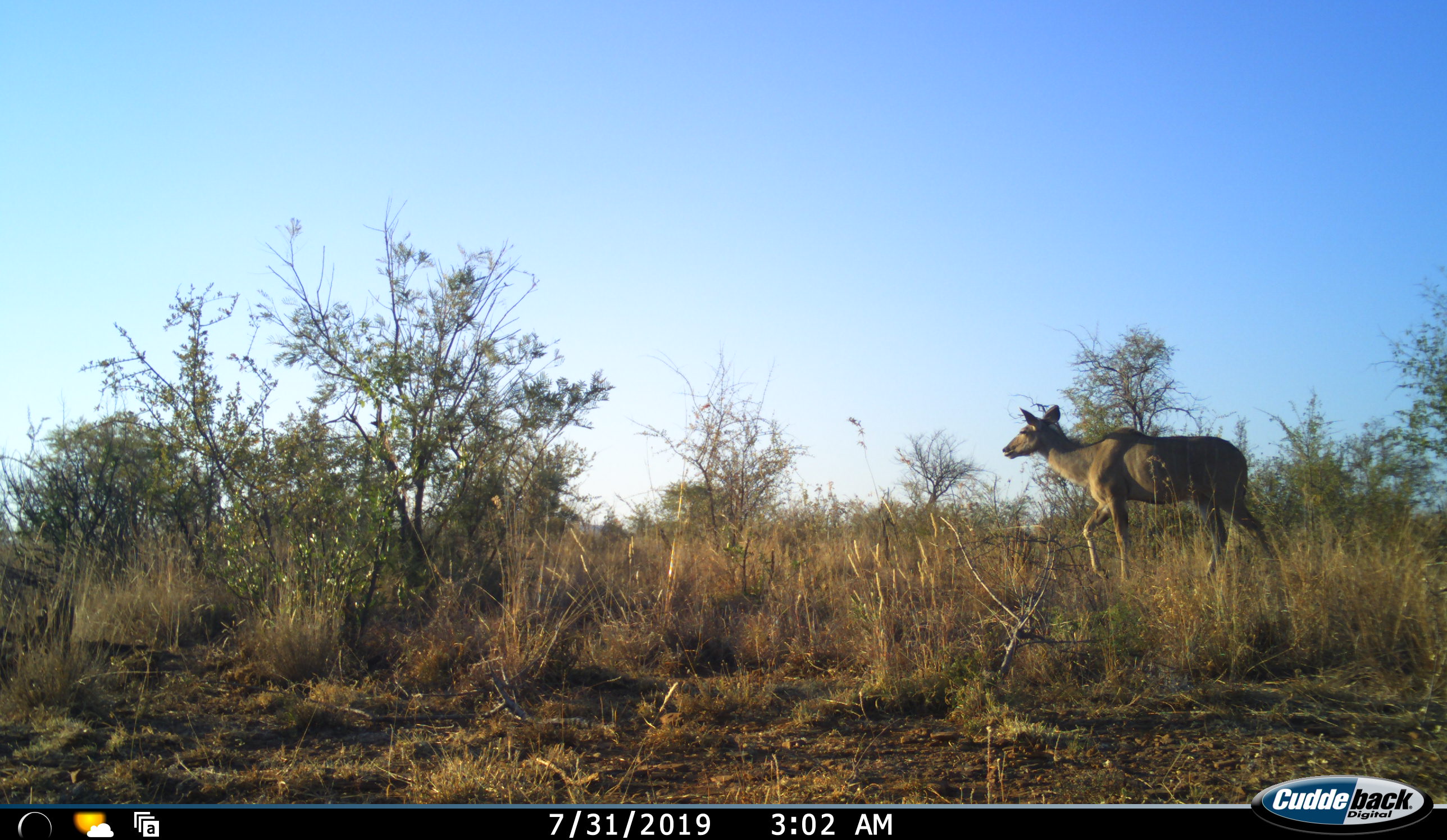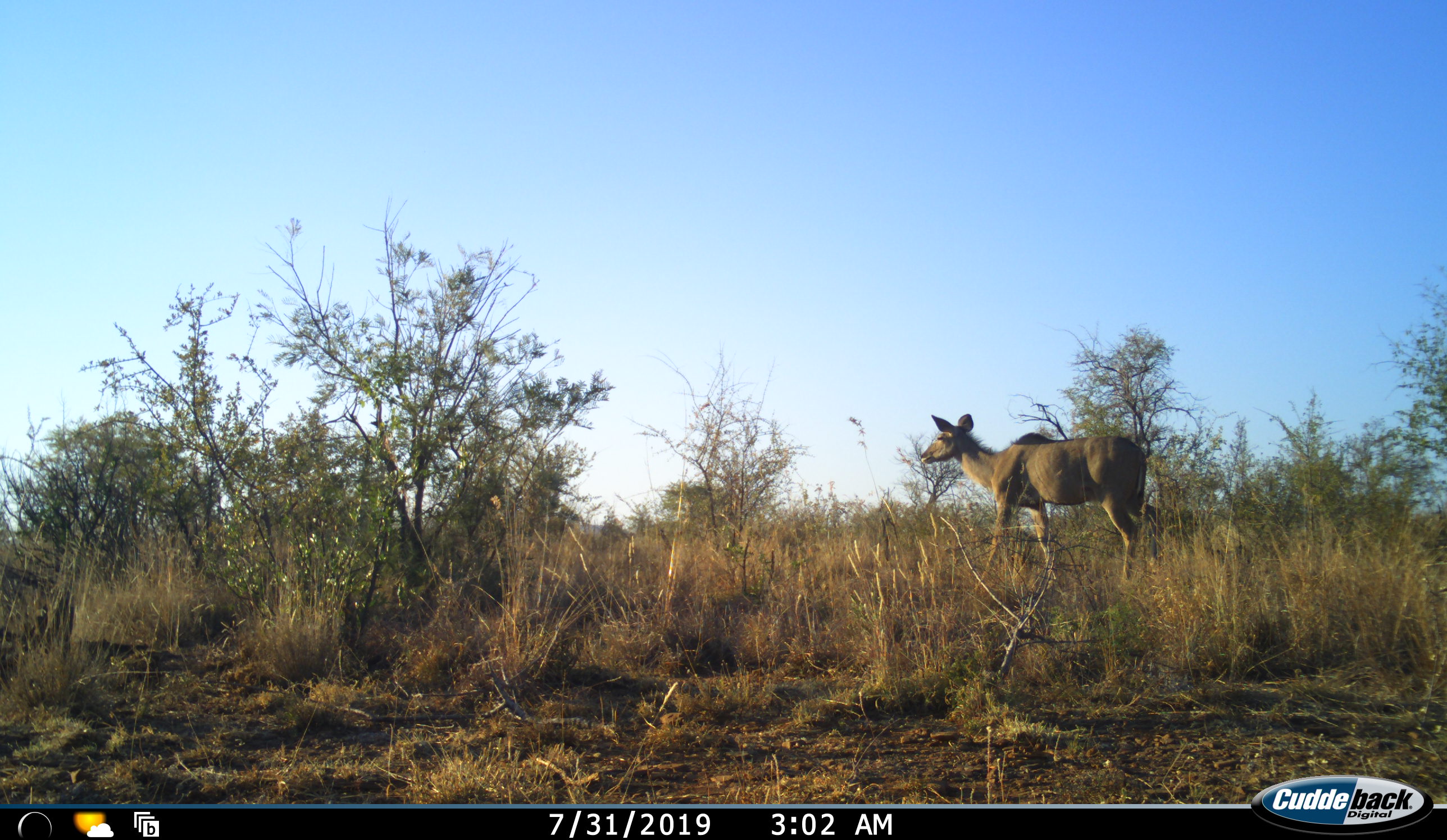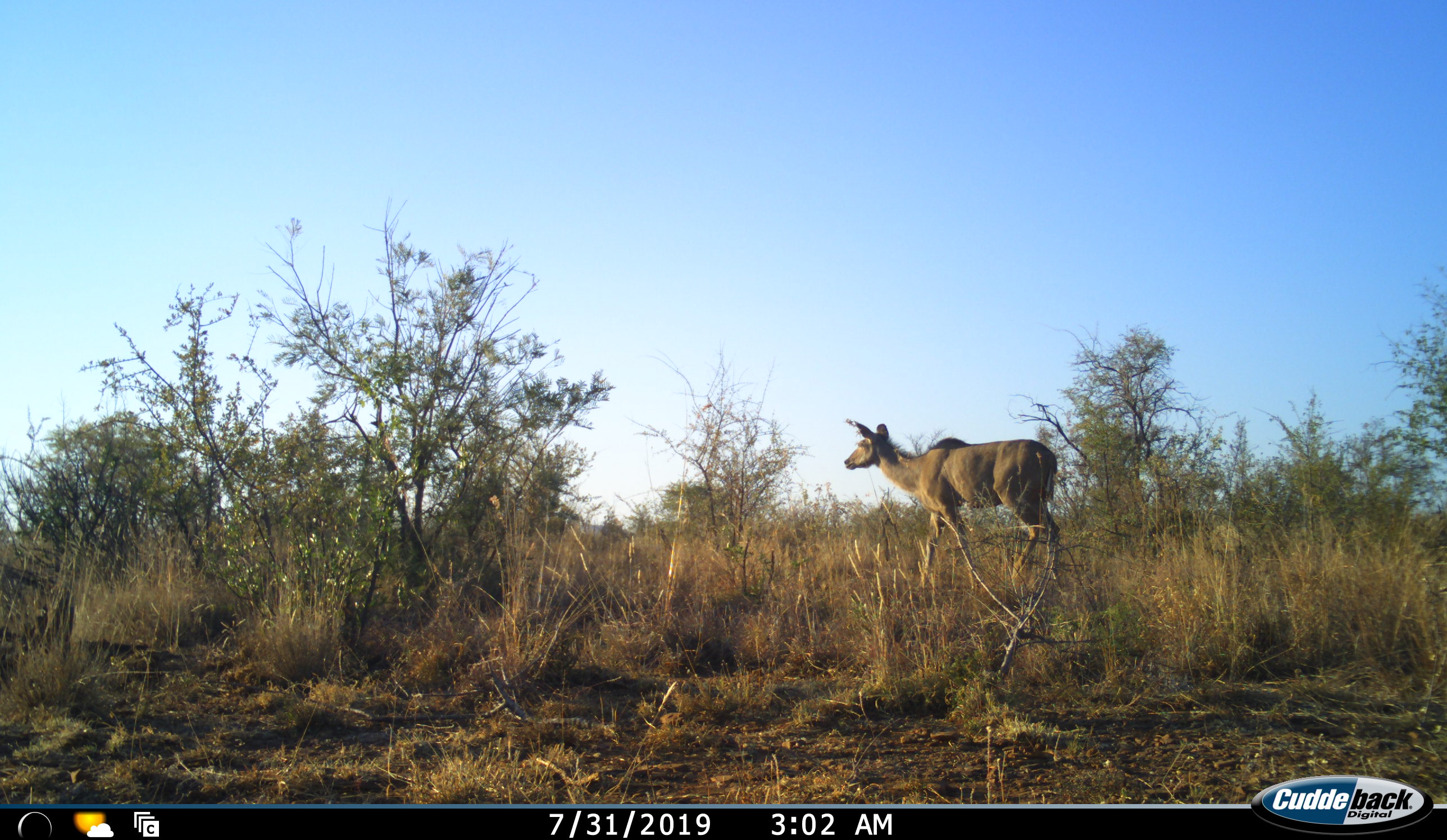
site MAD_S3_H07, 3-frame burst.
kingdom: Animalia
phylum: Chordata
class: Mammalia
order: Artiodactyla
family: Bovidae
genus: Tragelaphus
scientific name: Tragelaphus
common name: kudu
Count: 1.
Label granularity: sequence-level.